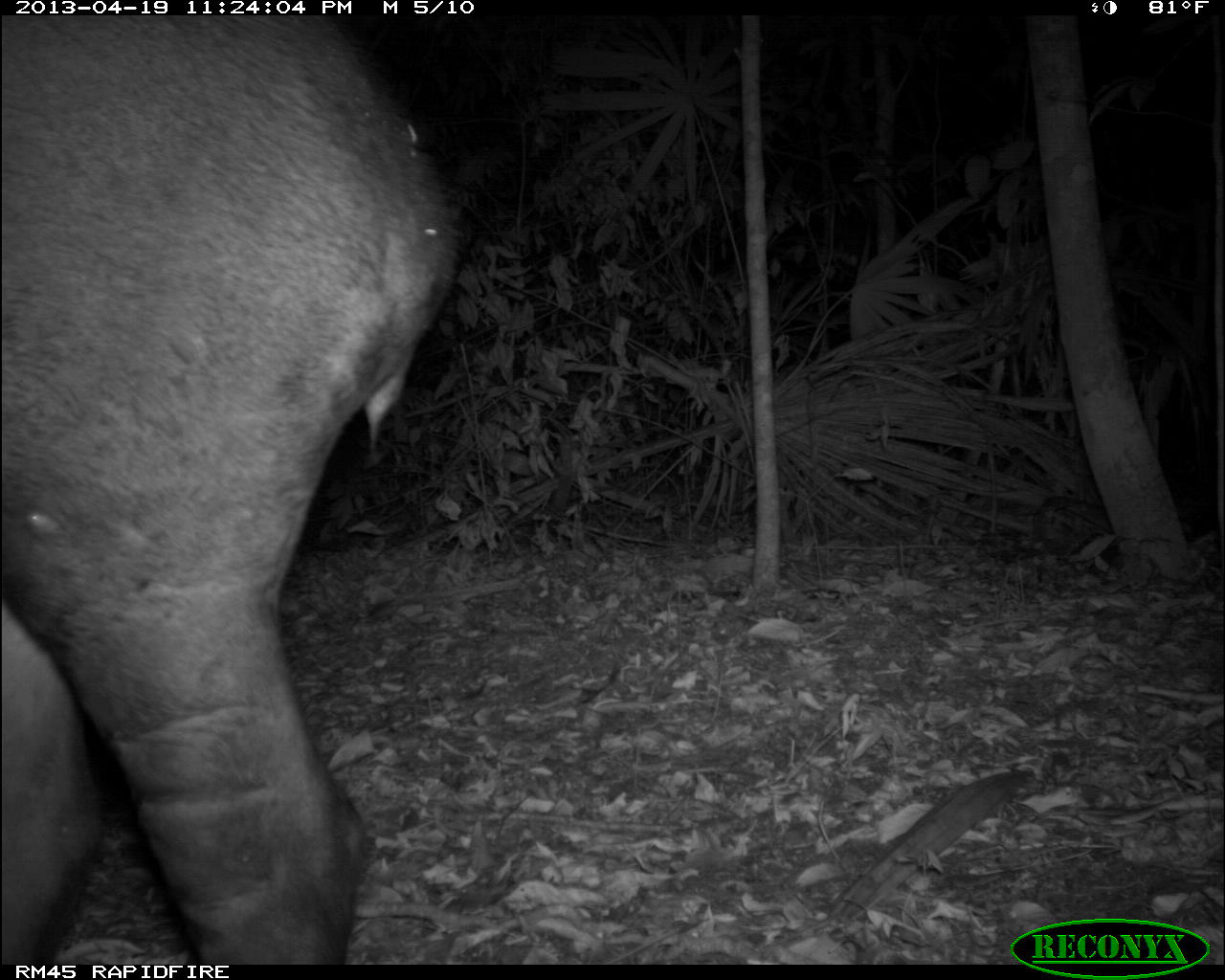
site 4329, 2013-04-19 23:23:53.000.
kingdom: Animalia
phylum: Chordata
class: Mammalia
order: Perissodactyla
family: Tapiridae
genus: Tapirus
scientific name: Tapirus bairdii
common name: baird's tapir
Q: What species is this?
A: Tapirus bairdii (baird's tapir).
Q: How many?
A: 1.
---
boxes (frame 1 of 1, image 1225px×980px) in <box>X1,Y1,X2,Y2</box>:
tapirus bairdii: <box>0,10,462,966</box>